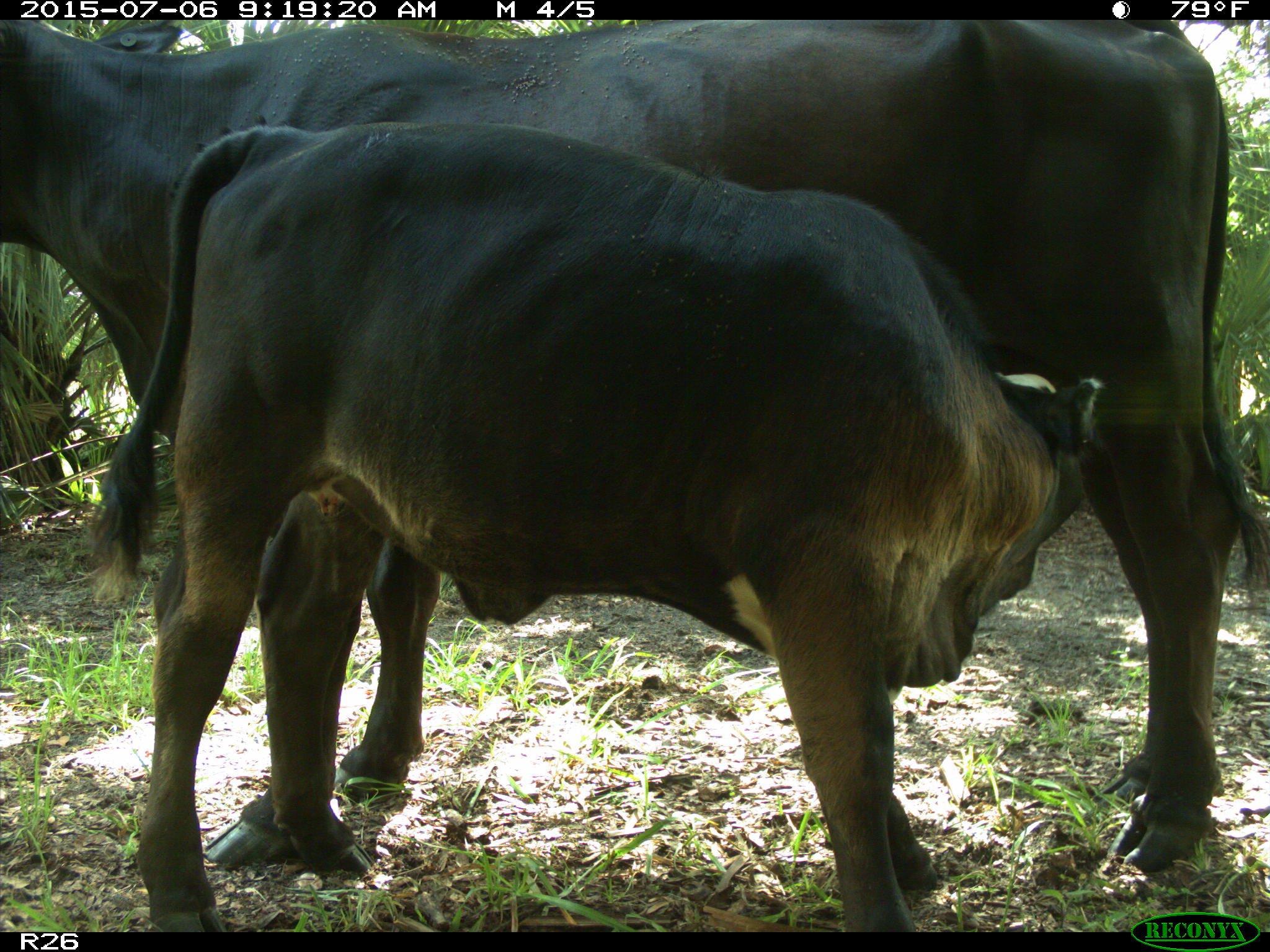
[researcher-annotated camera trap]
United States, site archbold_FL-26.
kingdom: Animalia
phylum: Chordata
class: Mammalia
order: Artiodactyla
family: Bovidae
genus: Bos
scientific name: Bos taurus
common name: domestic cow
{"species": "Bos taurus (domestic cow)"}